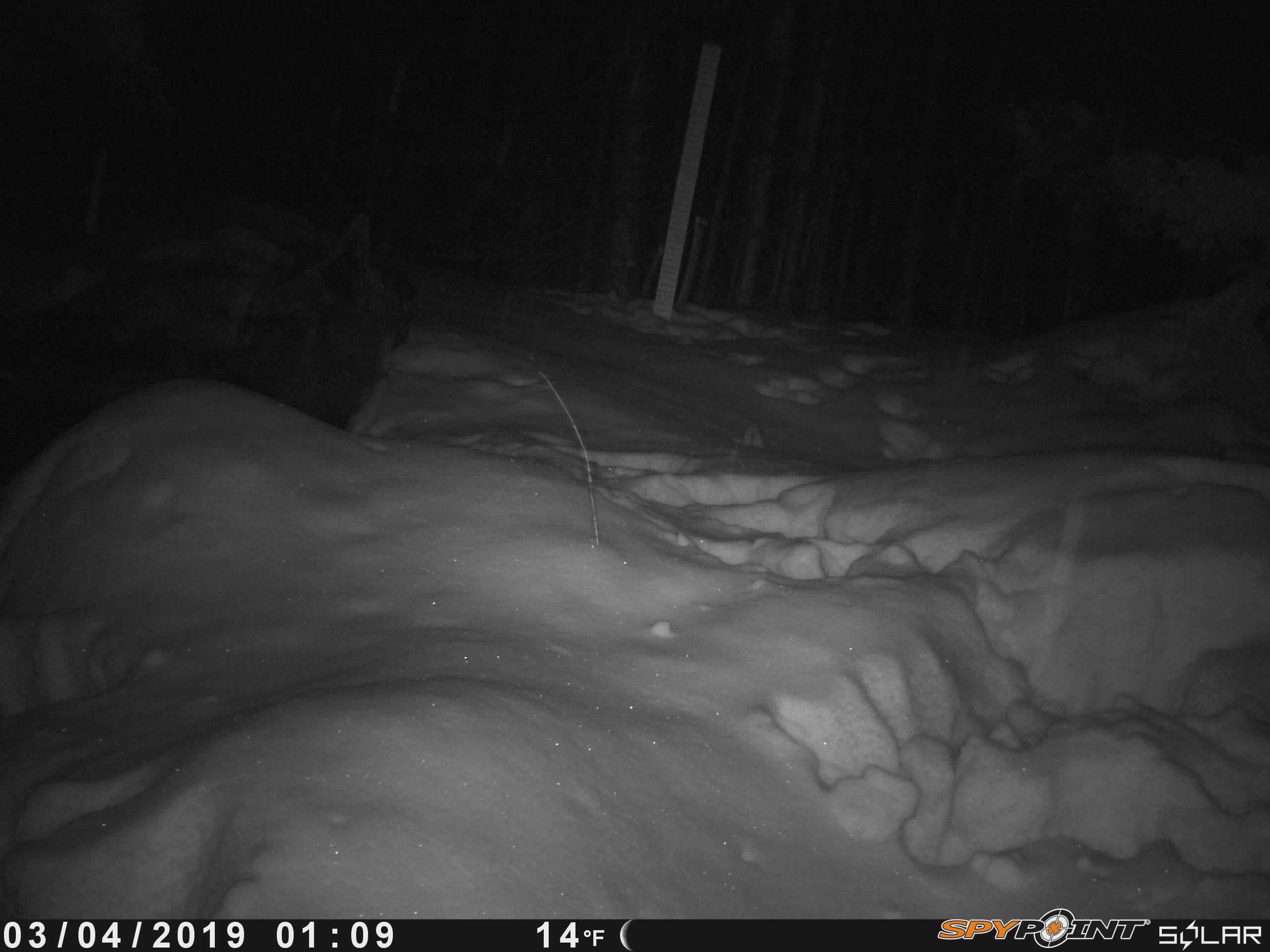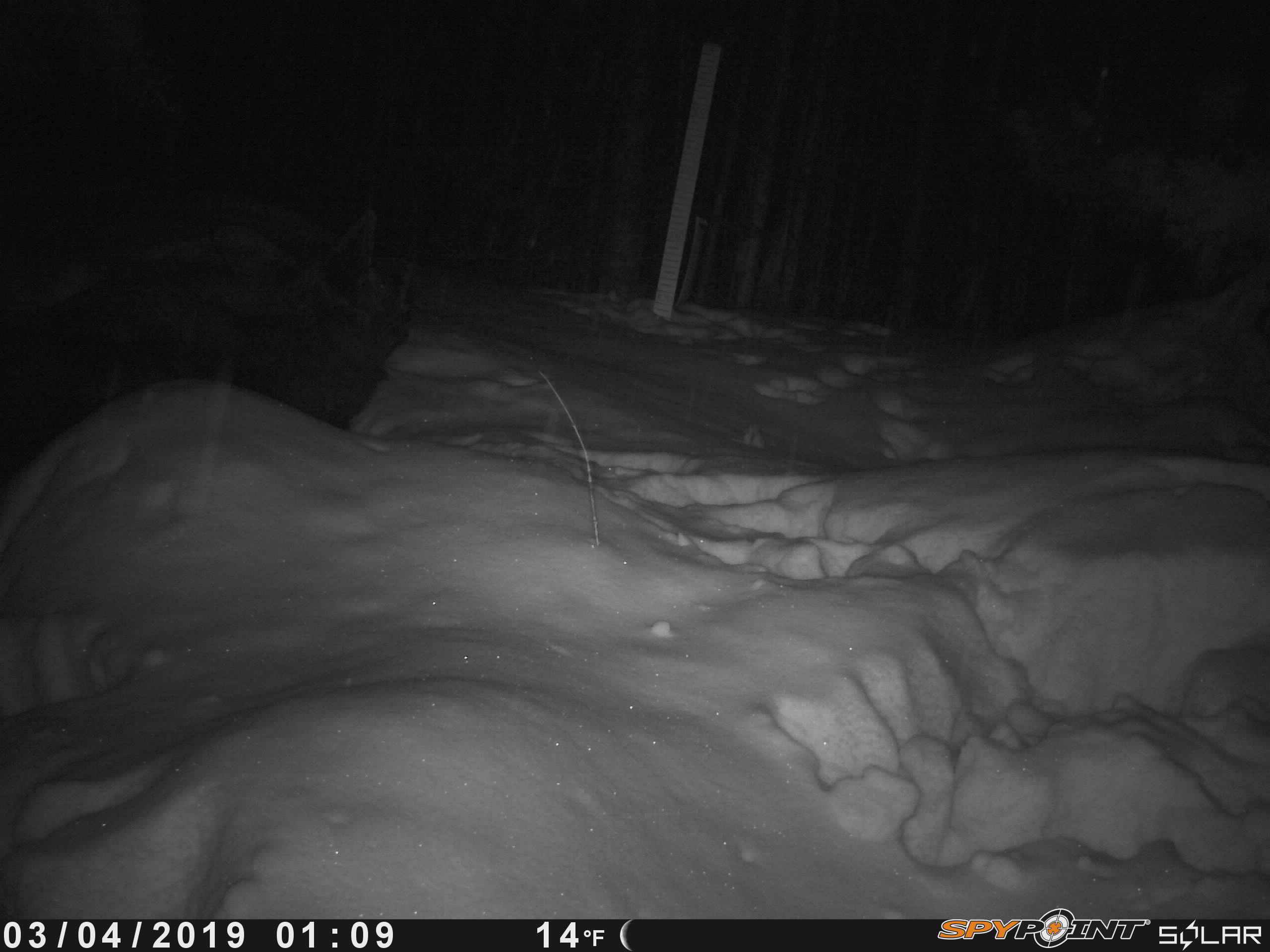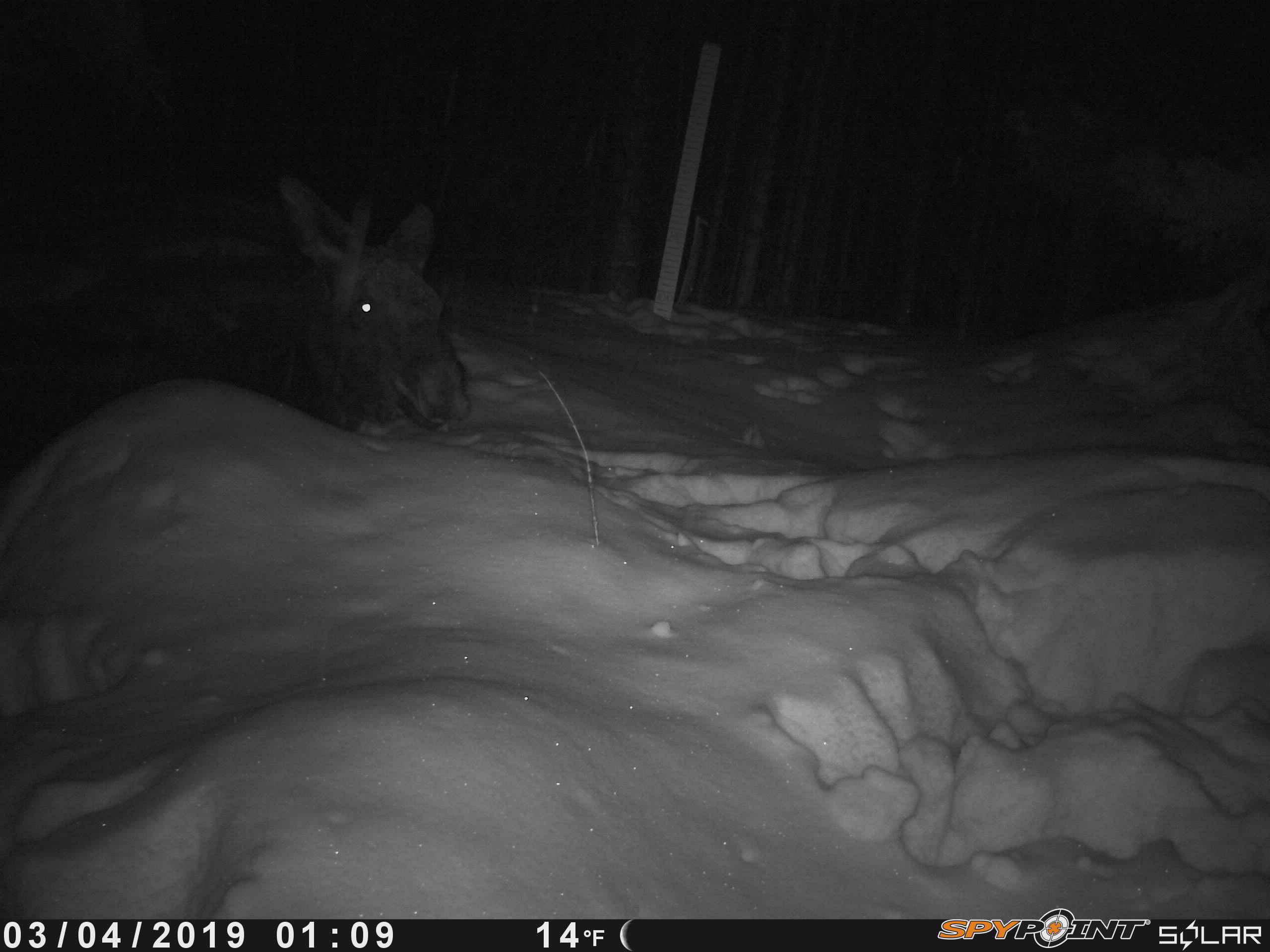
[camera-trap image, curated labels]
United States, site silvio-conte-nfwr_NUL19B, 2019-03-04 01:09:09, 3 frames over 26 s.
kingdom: Animalia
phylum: Chordata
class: Mammalia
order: Artiodactyla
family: Cervidae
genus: Alces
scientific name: Alces alces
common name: moose